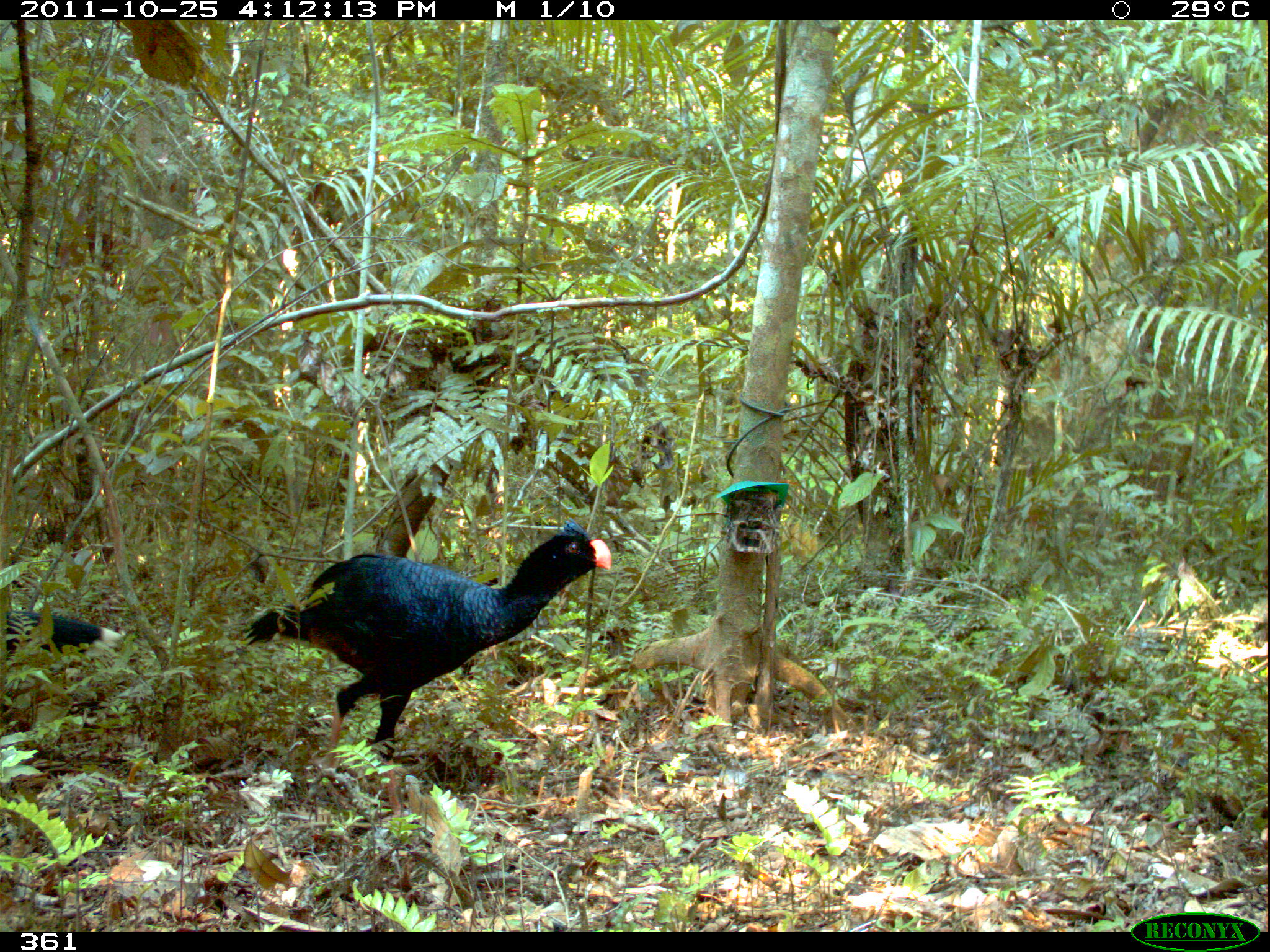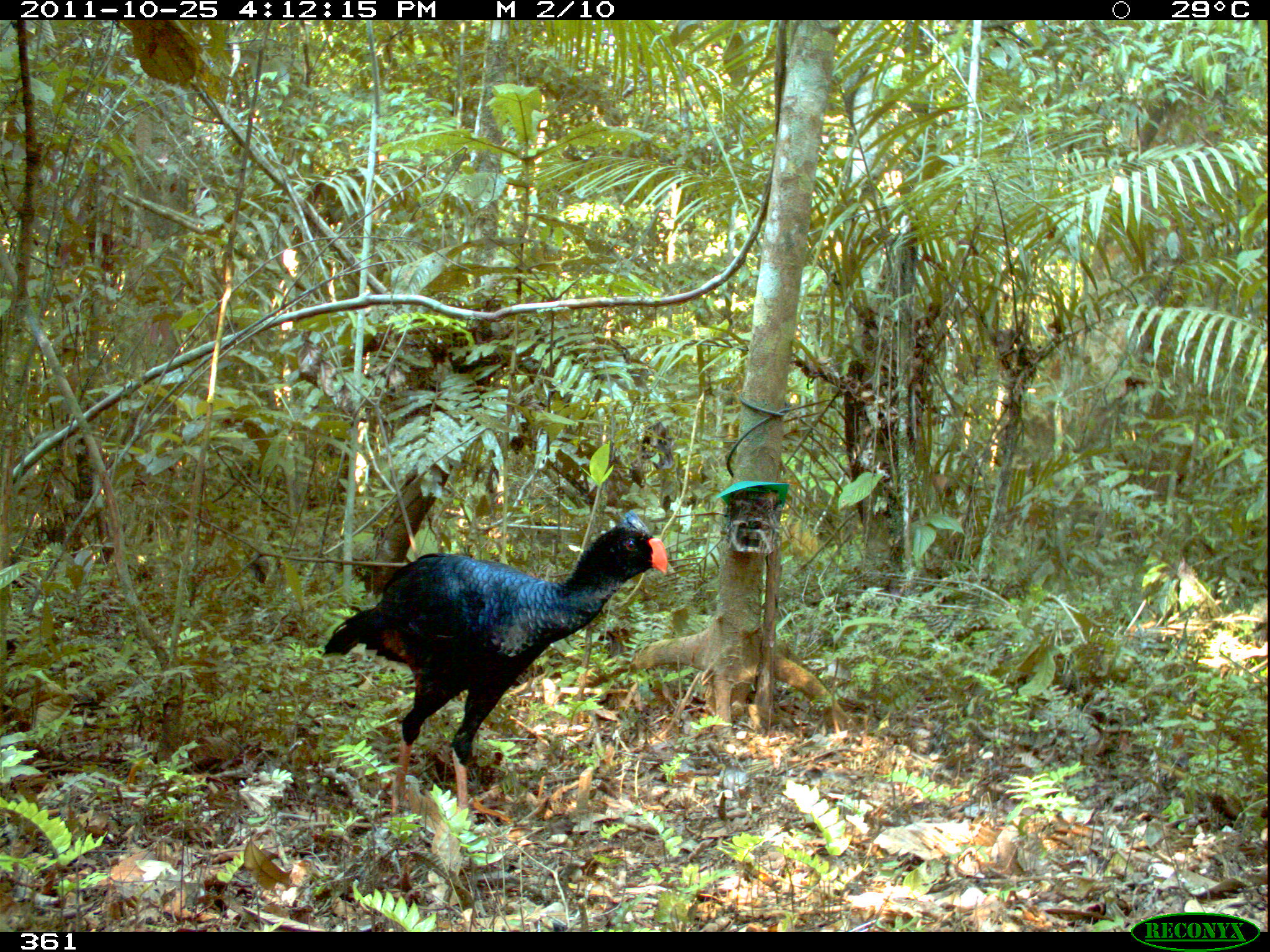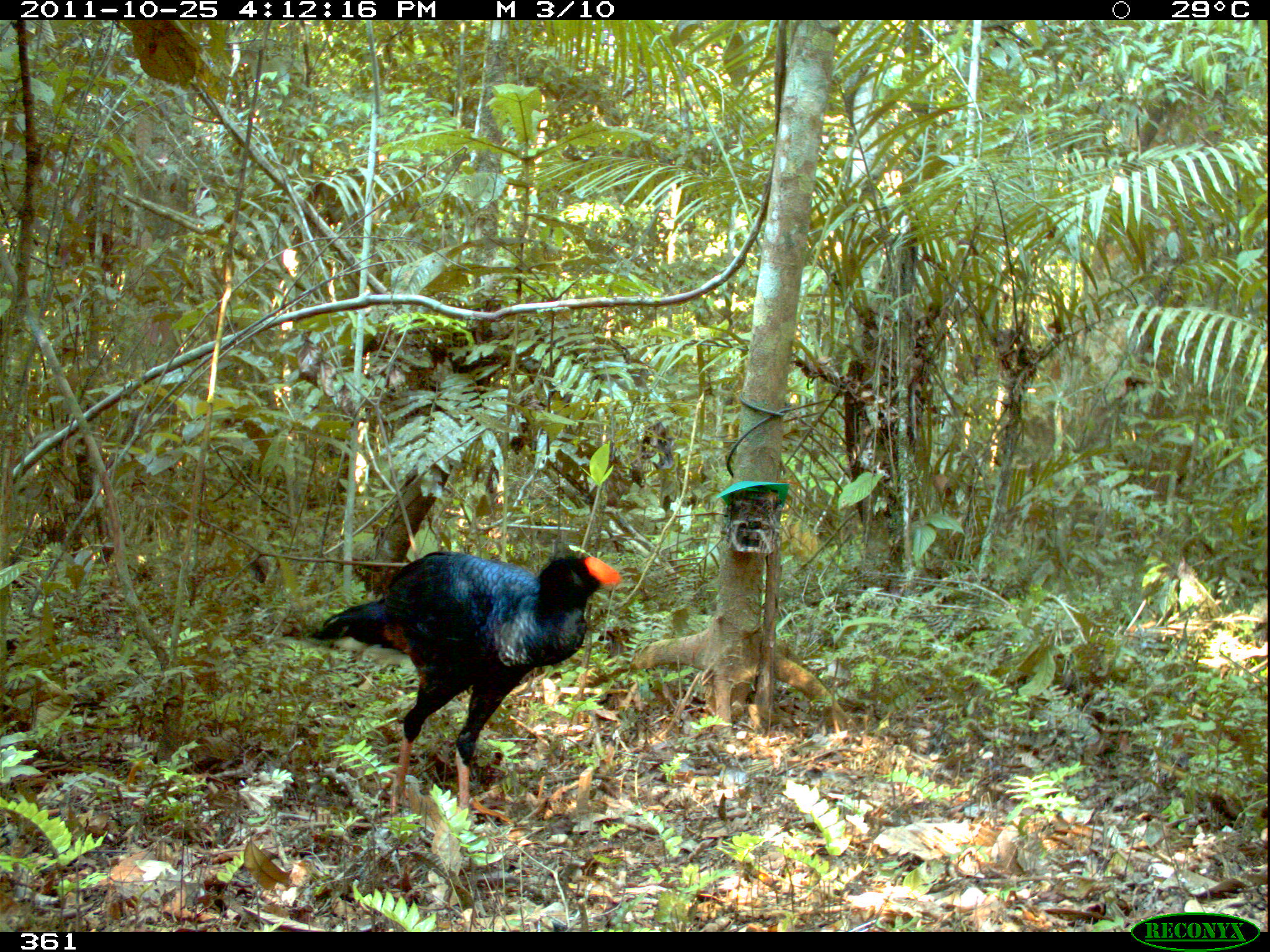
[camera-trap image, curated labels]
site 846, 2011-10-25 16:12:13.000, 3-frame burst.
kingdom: Animalia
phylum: Chordata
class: Aves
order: Galliformes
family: Cracidae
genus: Mitu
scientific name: Mitu tuberosum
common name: razor-billed curassow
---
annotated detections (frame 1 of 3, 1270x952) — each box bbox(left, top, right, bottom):
mitu tuberosum: bbox(240, 515, 612, 822); bbox(0, 607, 123, 672)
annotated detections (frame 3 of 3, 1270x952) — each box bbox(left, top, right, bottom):
mitu tuberosum: bbox(306, 549, 622, 827)